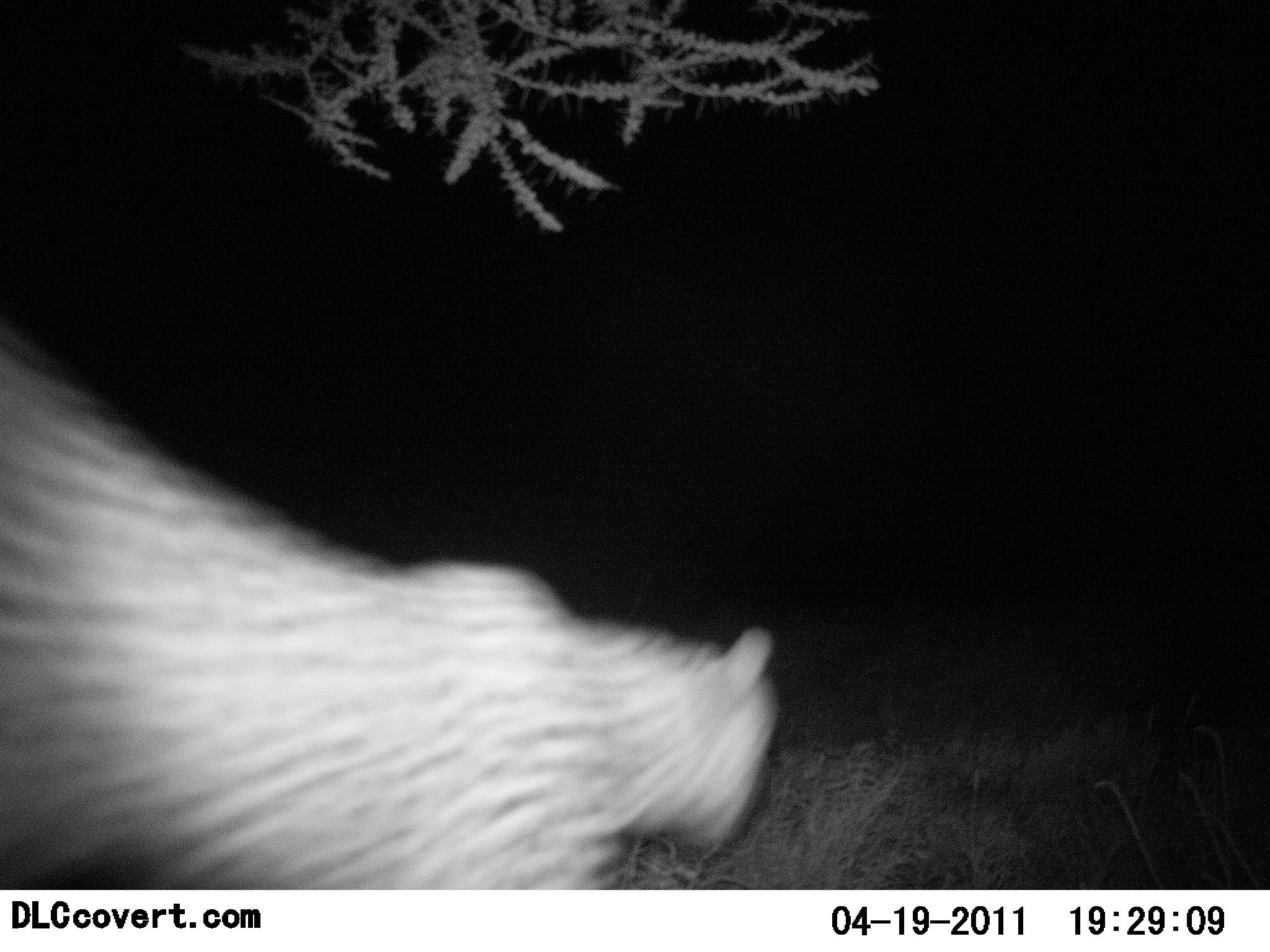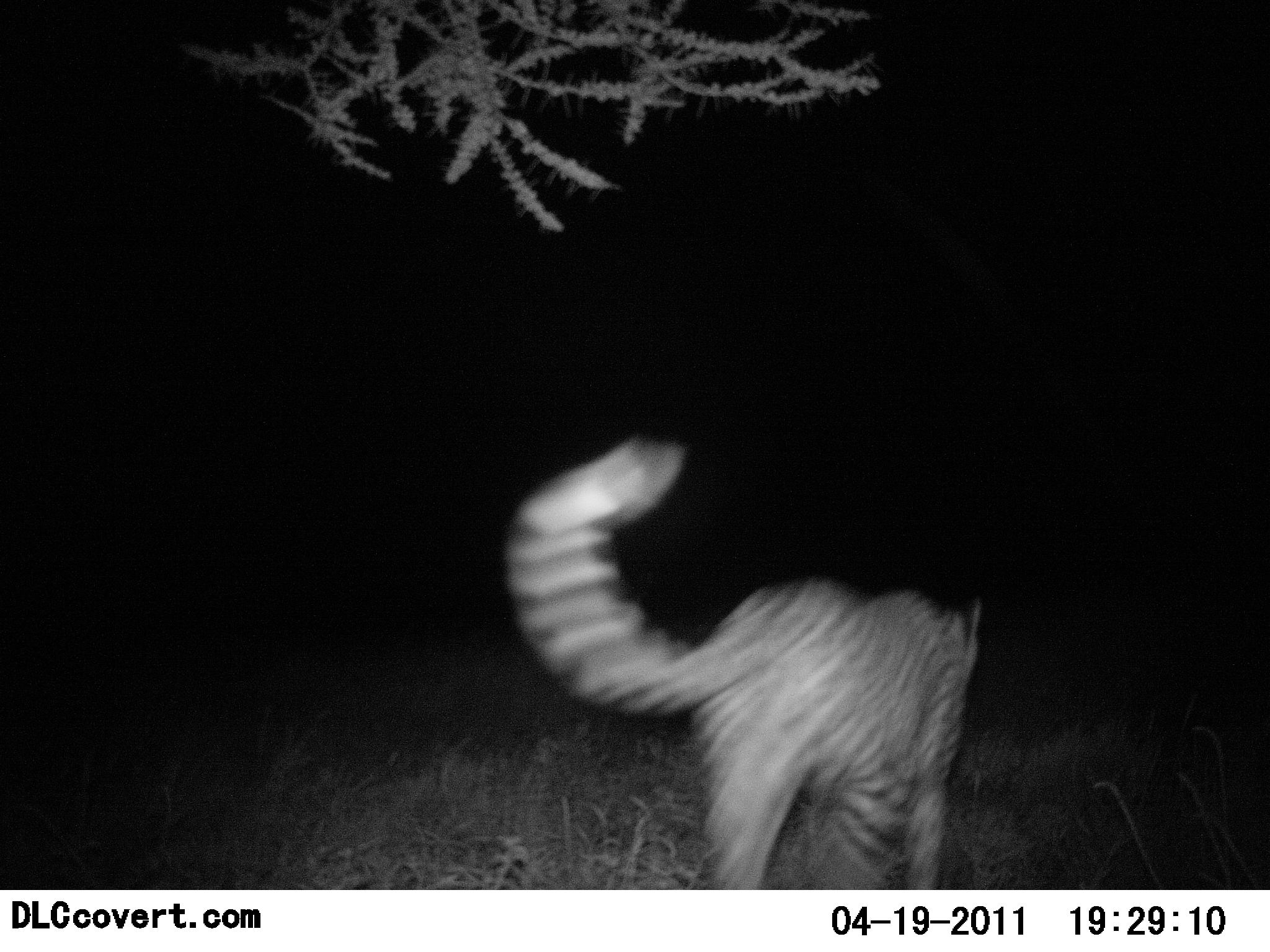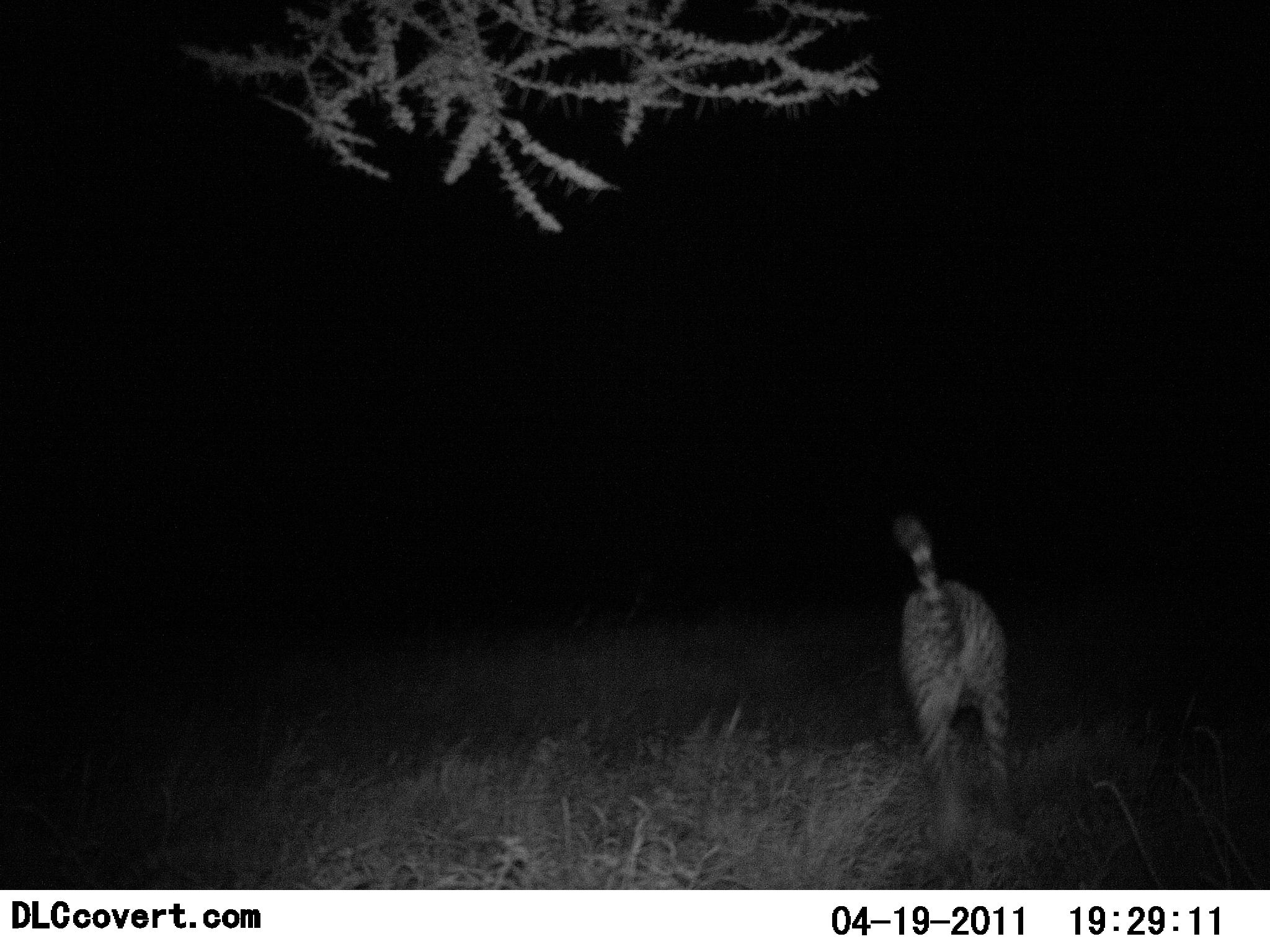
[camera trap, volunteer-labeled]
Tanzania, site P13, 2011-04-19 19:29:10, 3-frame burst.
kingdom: Animalia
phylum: Chordata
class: Mammalia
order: Carnivora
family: Felidae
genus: Acinonyx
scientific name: Acinonyx jubatus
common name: cheetah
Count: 1.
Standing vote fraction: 0%.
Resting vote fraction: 0%.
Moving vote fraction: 100%.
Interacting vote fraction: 0%.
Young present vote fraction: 0%.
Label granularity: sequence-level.